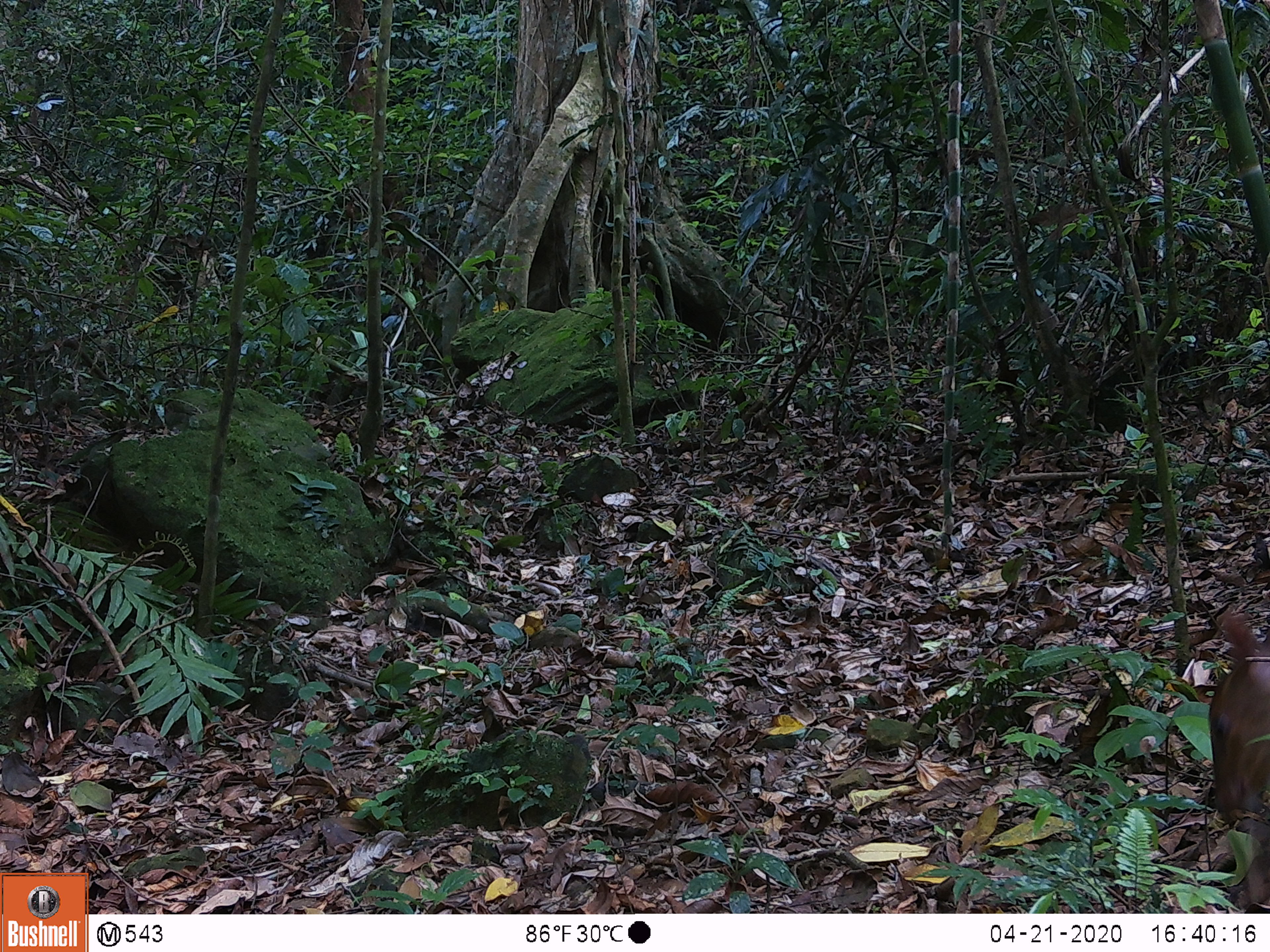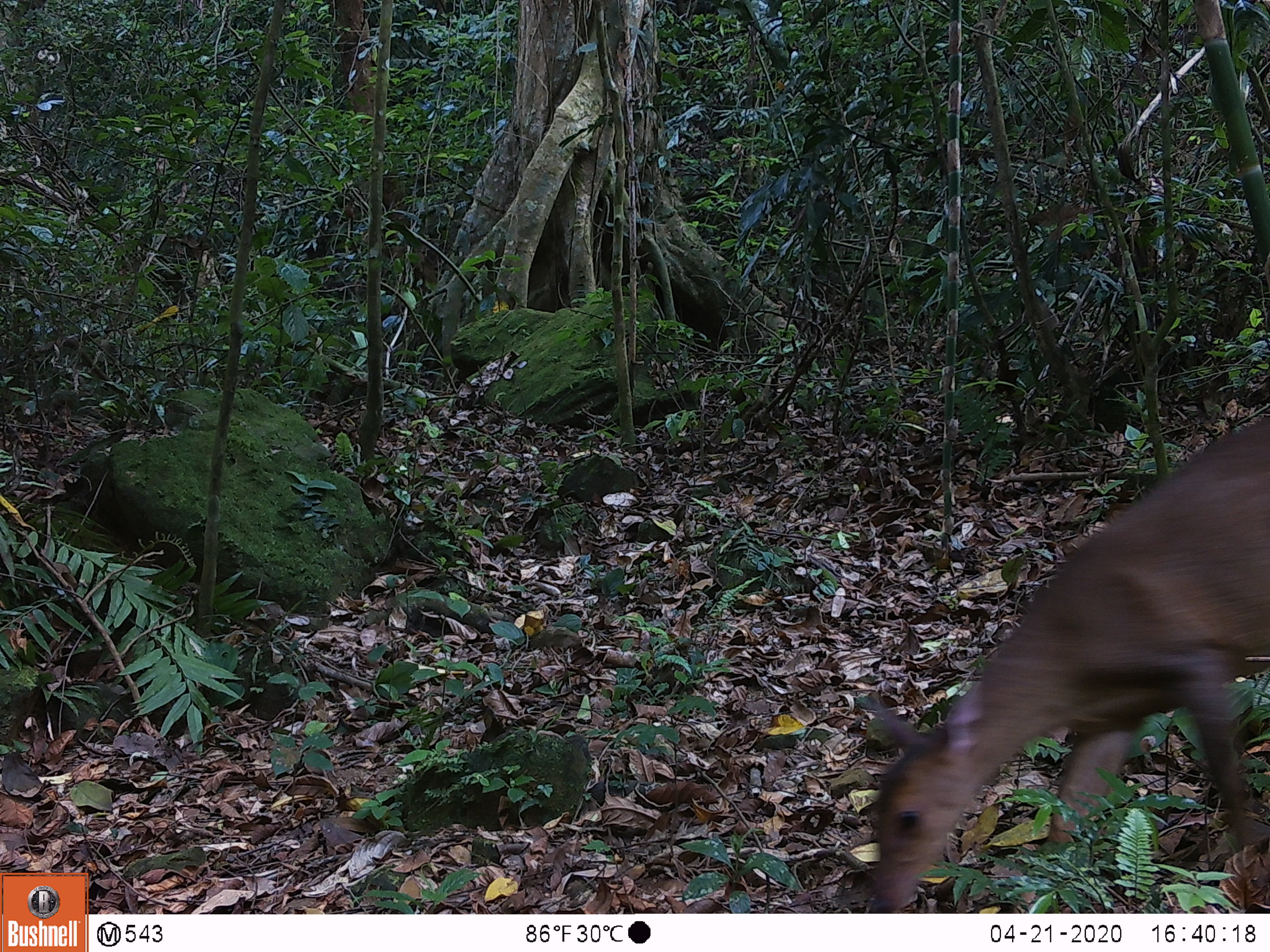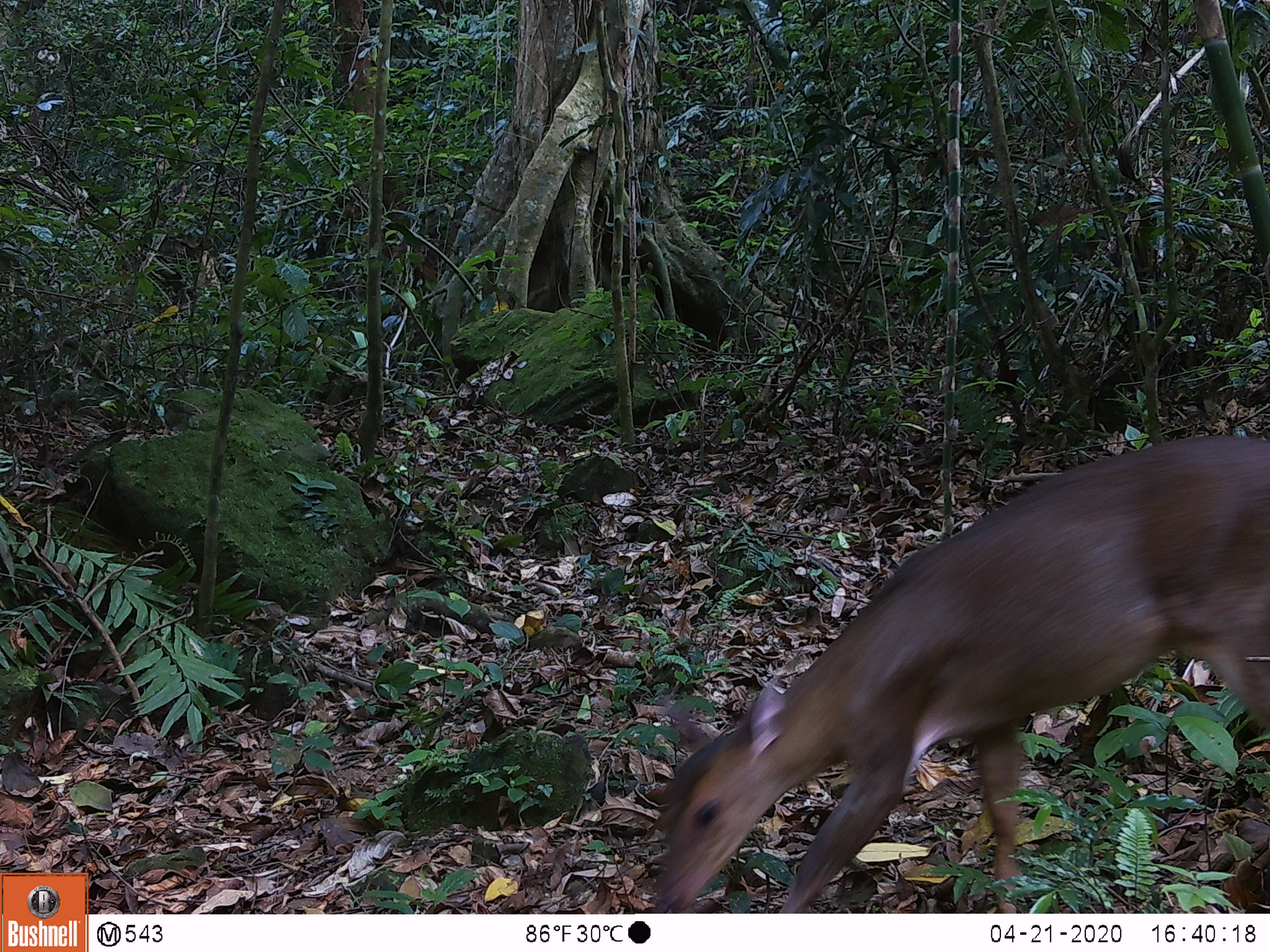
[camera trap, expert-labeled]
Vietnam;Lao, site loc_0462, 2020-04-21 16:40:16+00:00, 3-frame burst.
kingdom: Animalia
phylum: Chordata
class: Mammalia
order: Artiodactyla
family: Cervidae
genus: Muntiacus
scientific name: Muntiacus vuquangensis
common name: large-antlered muntjac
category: large antlered muntjac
Large antlered muntjac (large-antlered muntjac) (Muntiacus vuquangensis). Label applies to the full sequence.